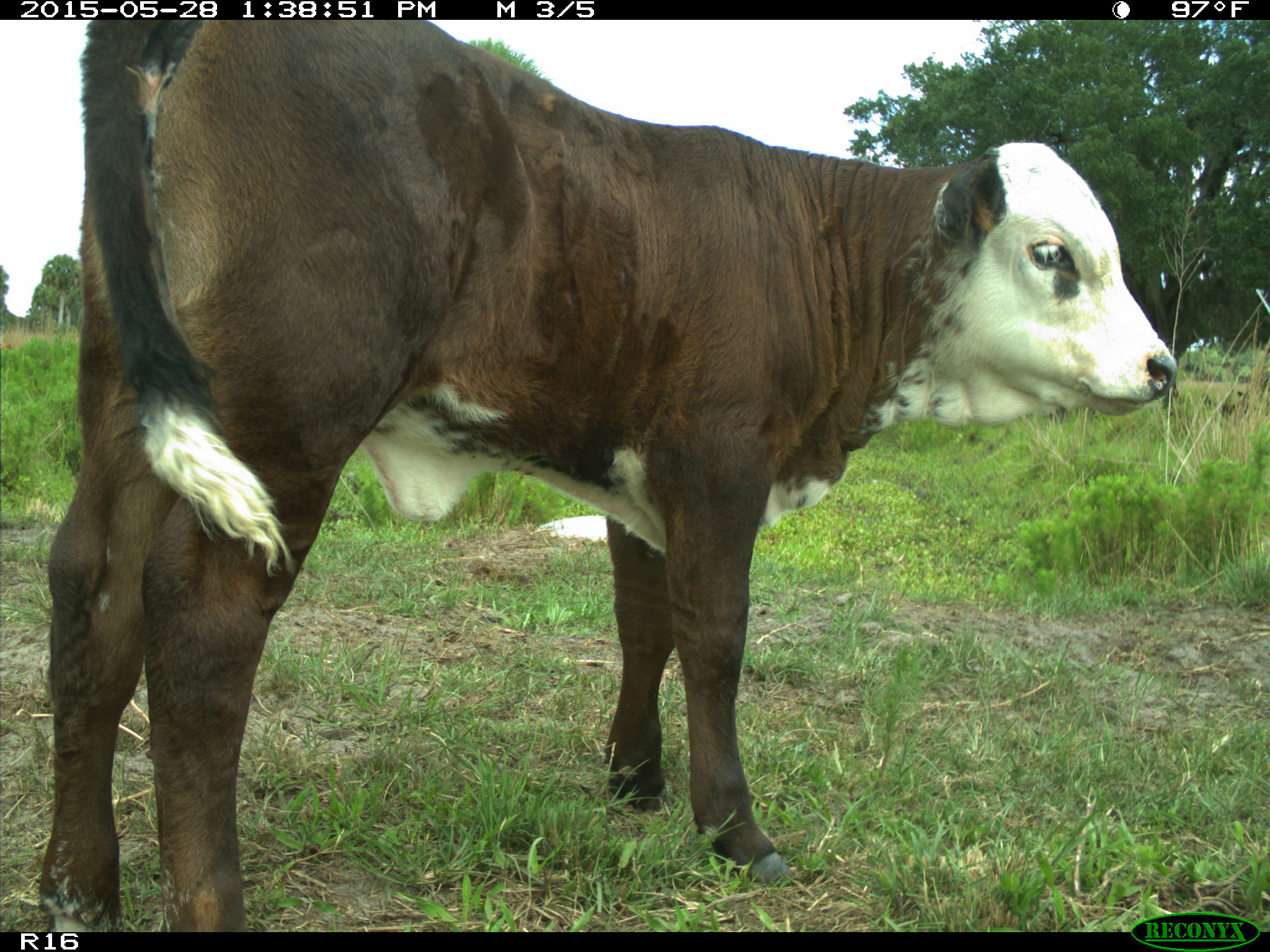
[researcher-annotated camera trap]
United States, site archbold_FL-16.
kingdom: Animalia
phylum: Chordata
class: Mammalia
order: Artiodactyla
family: Bovidae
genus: Bos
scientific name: Bos taurus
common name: domestic cow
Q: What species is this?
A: Bos taurus (domestic cow).